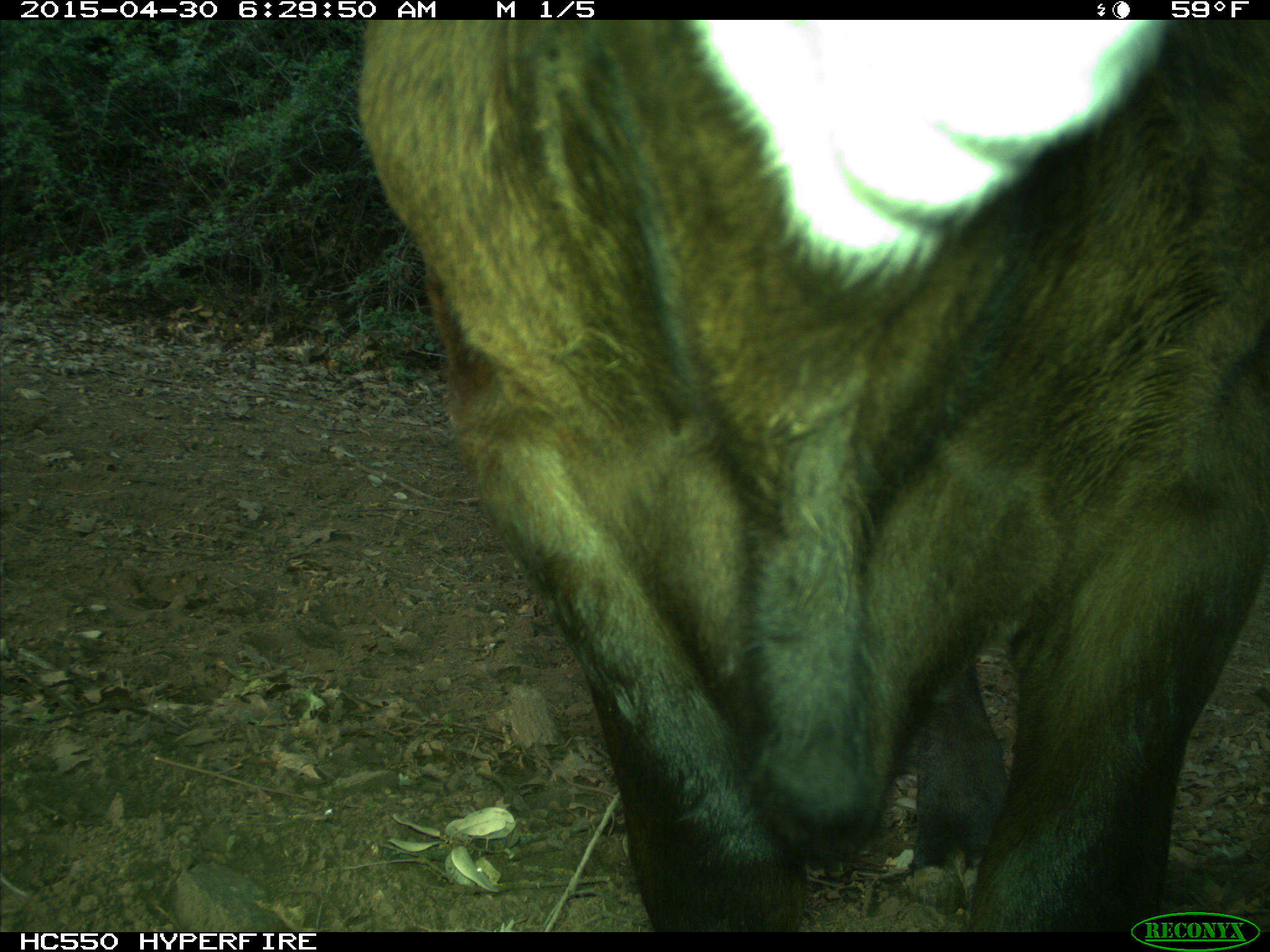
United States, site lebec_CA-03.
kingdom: Animalia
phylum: Chordata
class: Mammalia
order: Artiodactyla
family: Bovidae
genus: Bos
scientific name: Bos taurus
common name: domestic cow